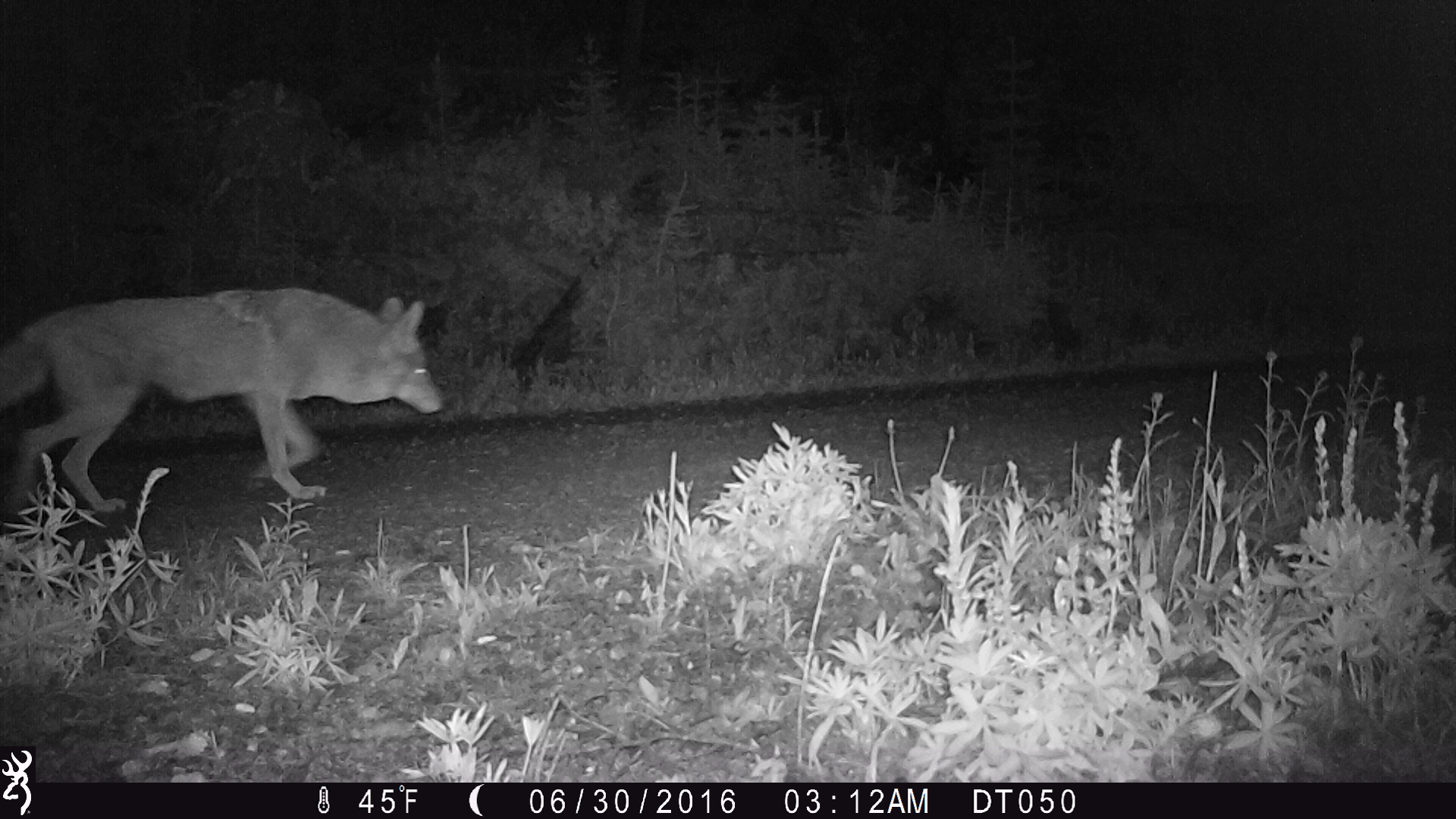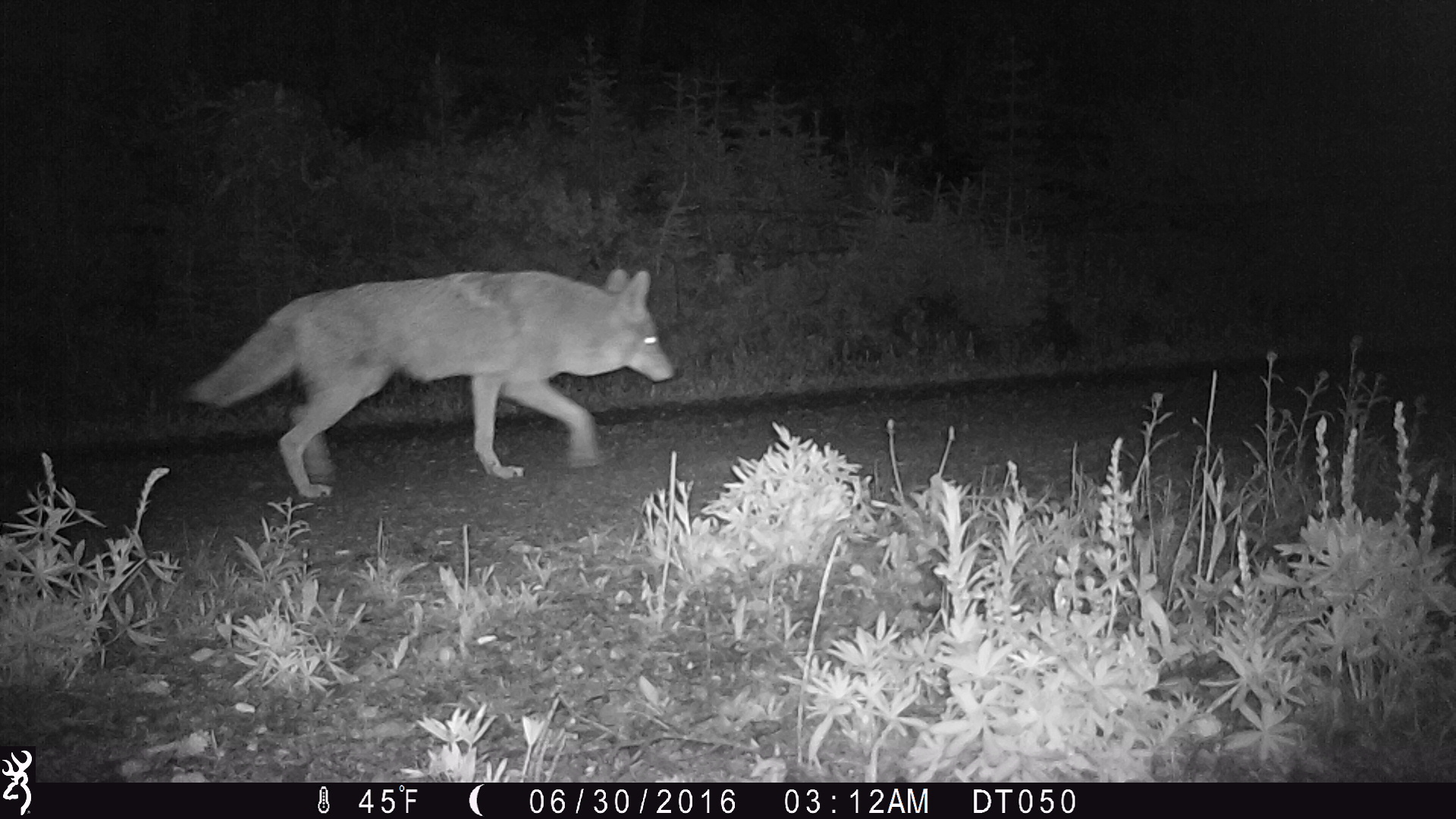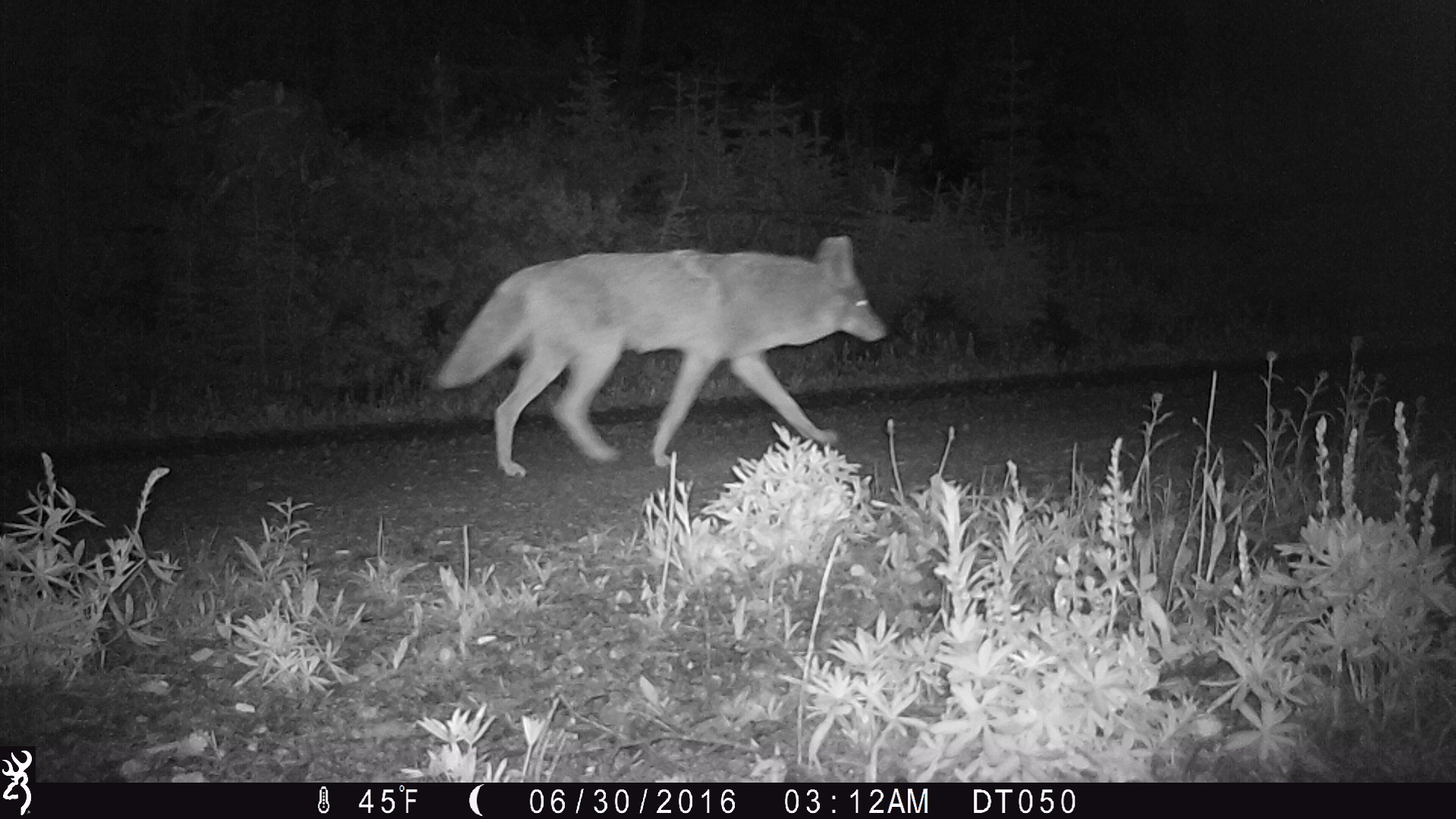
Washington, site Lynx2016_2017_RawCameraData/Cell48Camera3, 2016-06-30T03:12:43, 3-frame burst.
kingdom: Animalia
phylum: Chordata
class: Mammalia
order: Carnivora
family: Canidae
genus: Canis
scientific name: Canis latrans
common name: coyote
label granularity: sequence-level